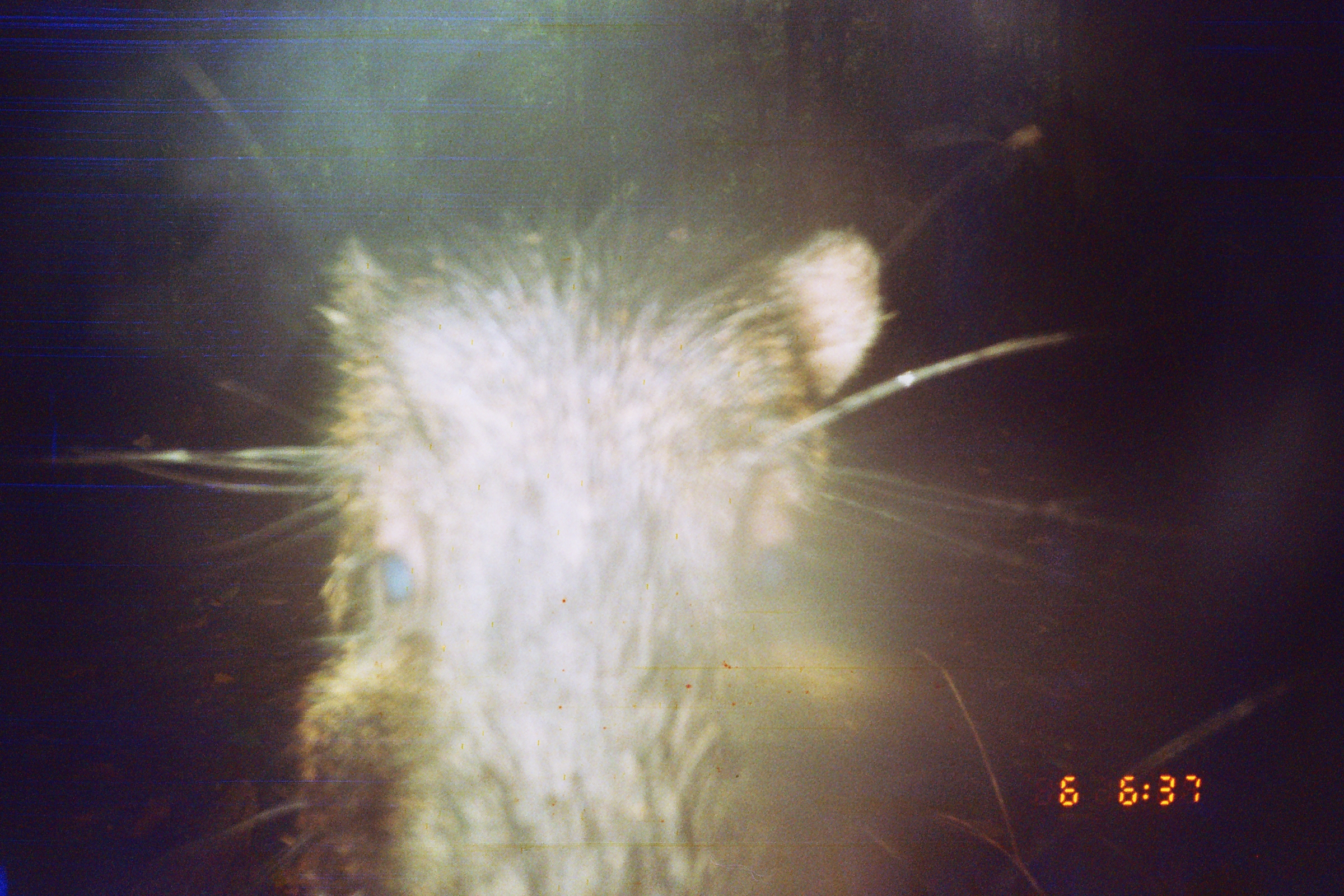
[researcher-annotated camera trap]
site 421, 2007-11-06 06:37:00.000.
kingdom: Animalia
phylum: Chordata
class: Mammalia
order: Artiodactyla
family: Tayassuidae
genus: Tayassu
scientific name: Tayassu pecari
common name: white-lipped peccary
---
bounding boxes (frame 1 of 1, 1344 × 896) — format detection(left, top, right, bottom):
tayassu pecari: detection(51, 58, 1176, 894)